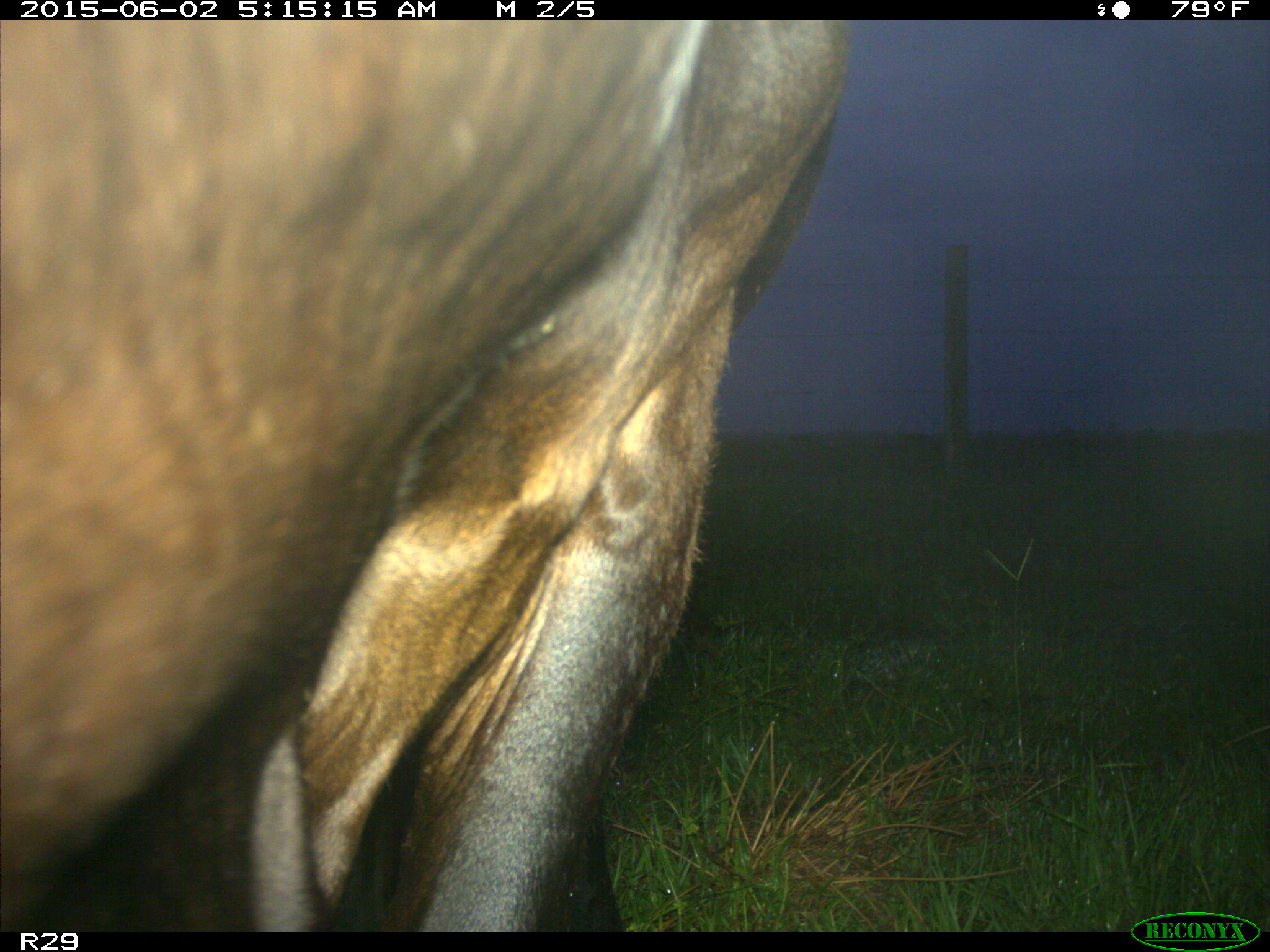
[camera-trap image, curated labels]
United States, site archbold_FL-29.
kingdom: Animalia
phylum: Chordata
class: Mammalia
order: Artiodactyla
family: Bovidae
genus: Bos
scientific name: Bos taurus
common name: domestic cow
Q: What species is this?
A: Bos taurus (domestic cow).